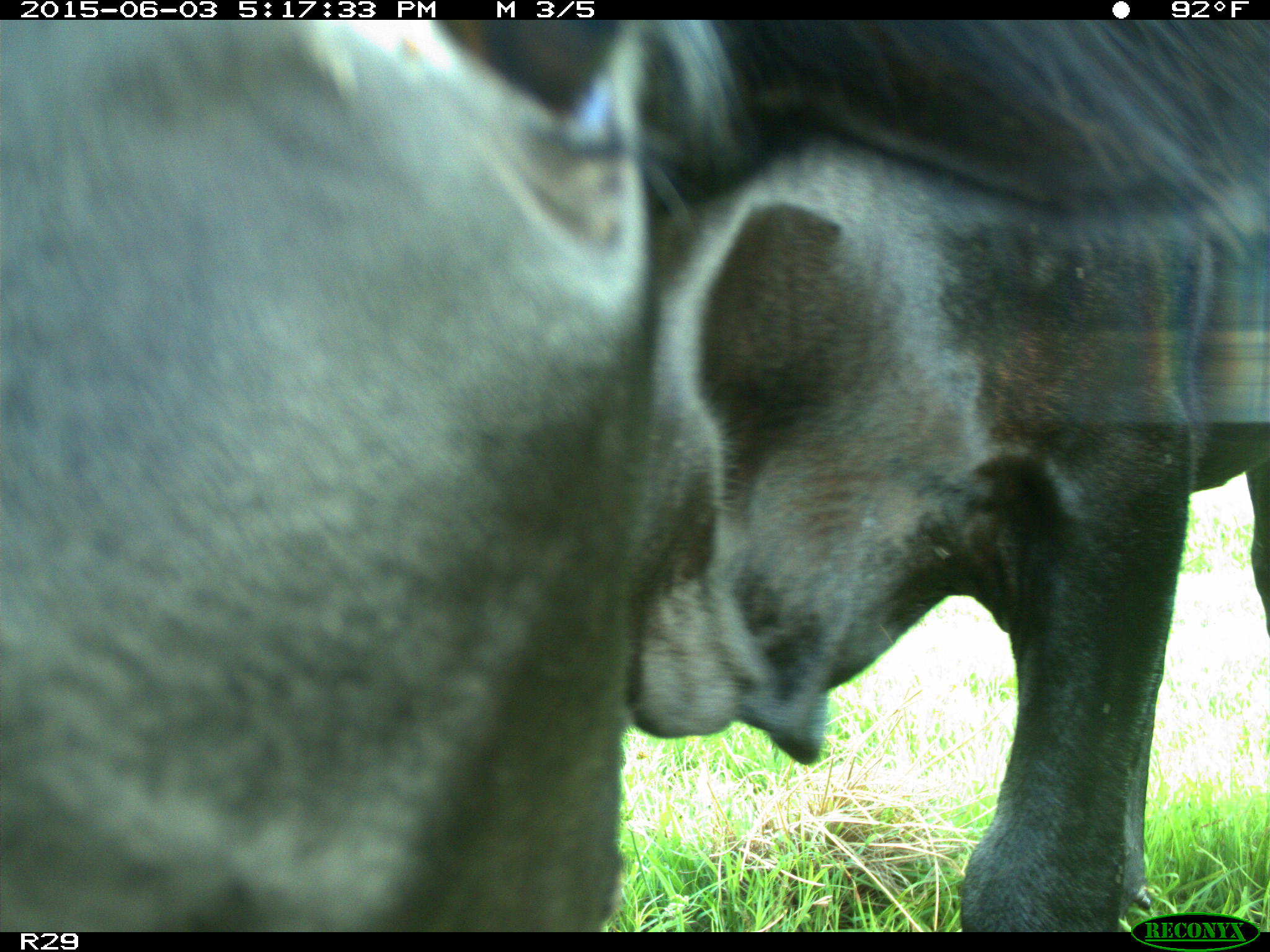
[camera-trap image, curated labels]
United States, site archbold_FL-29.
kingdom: Animalia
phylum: Chordata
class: Mammalia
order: Artiodactyla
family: Bovidae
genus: Bos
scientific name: Bos taurus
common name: domestic cow